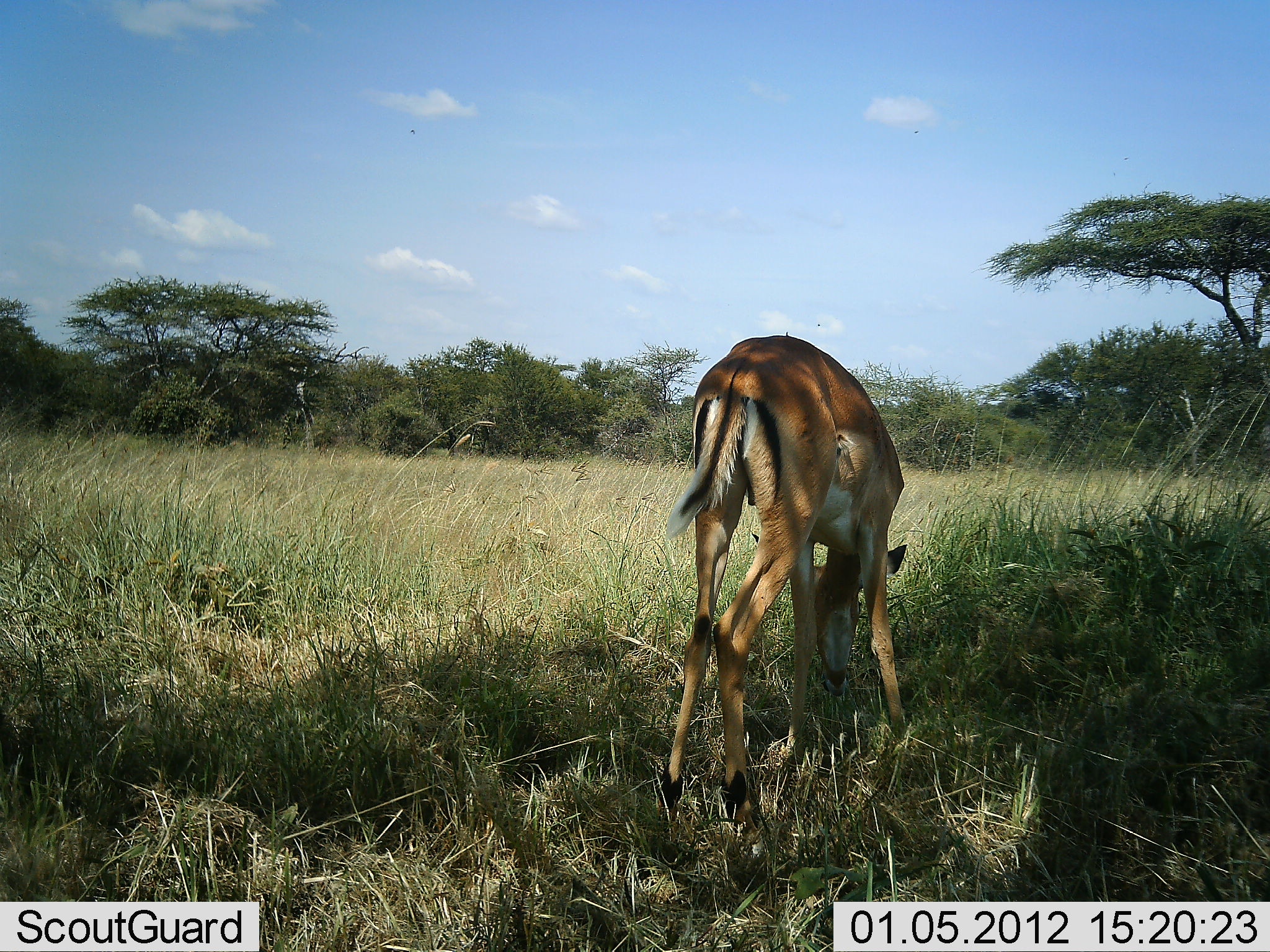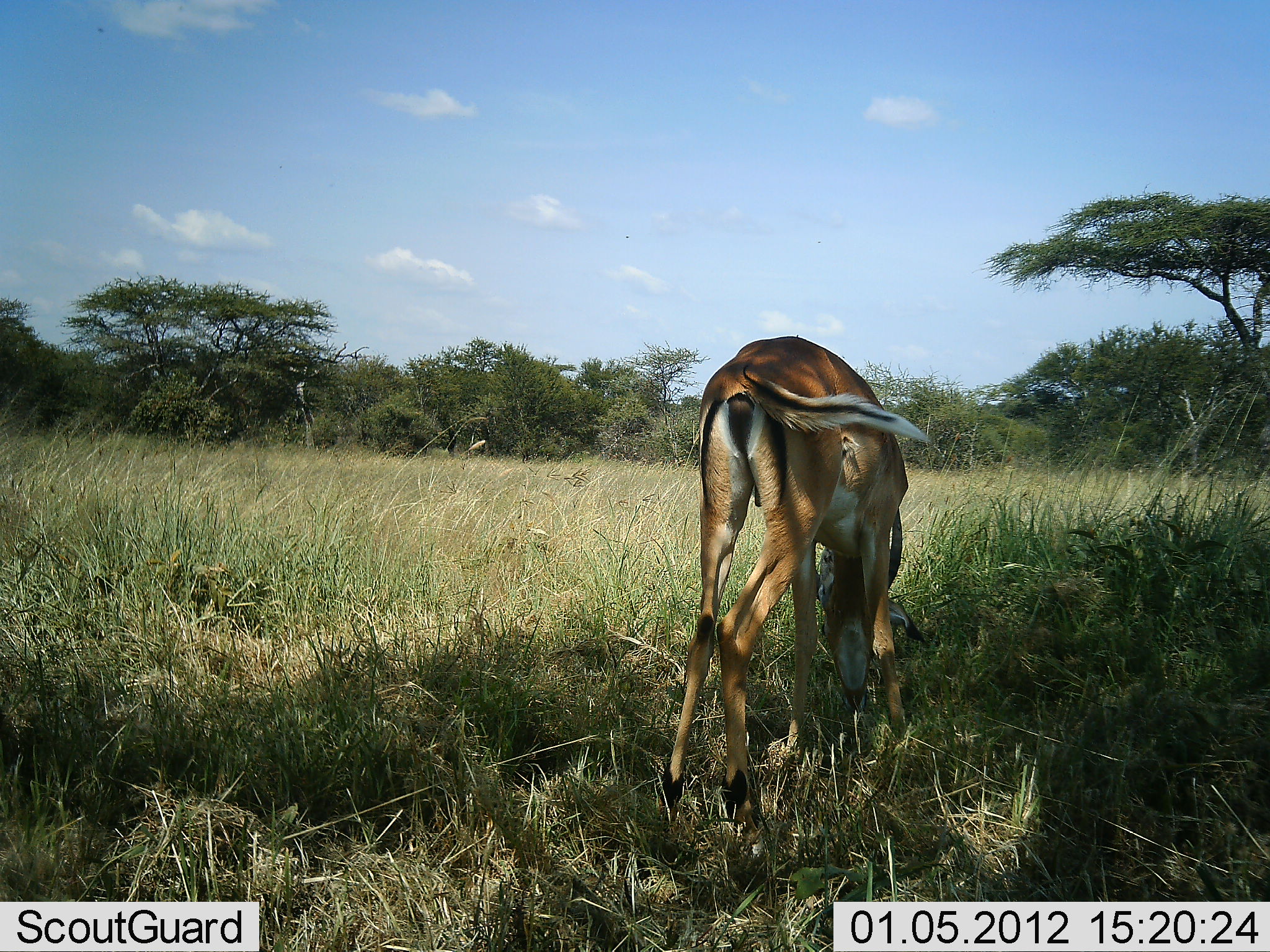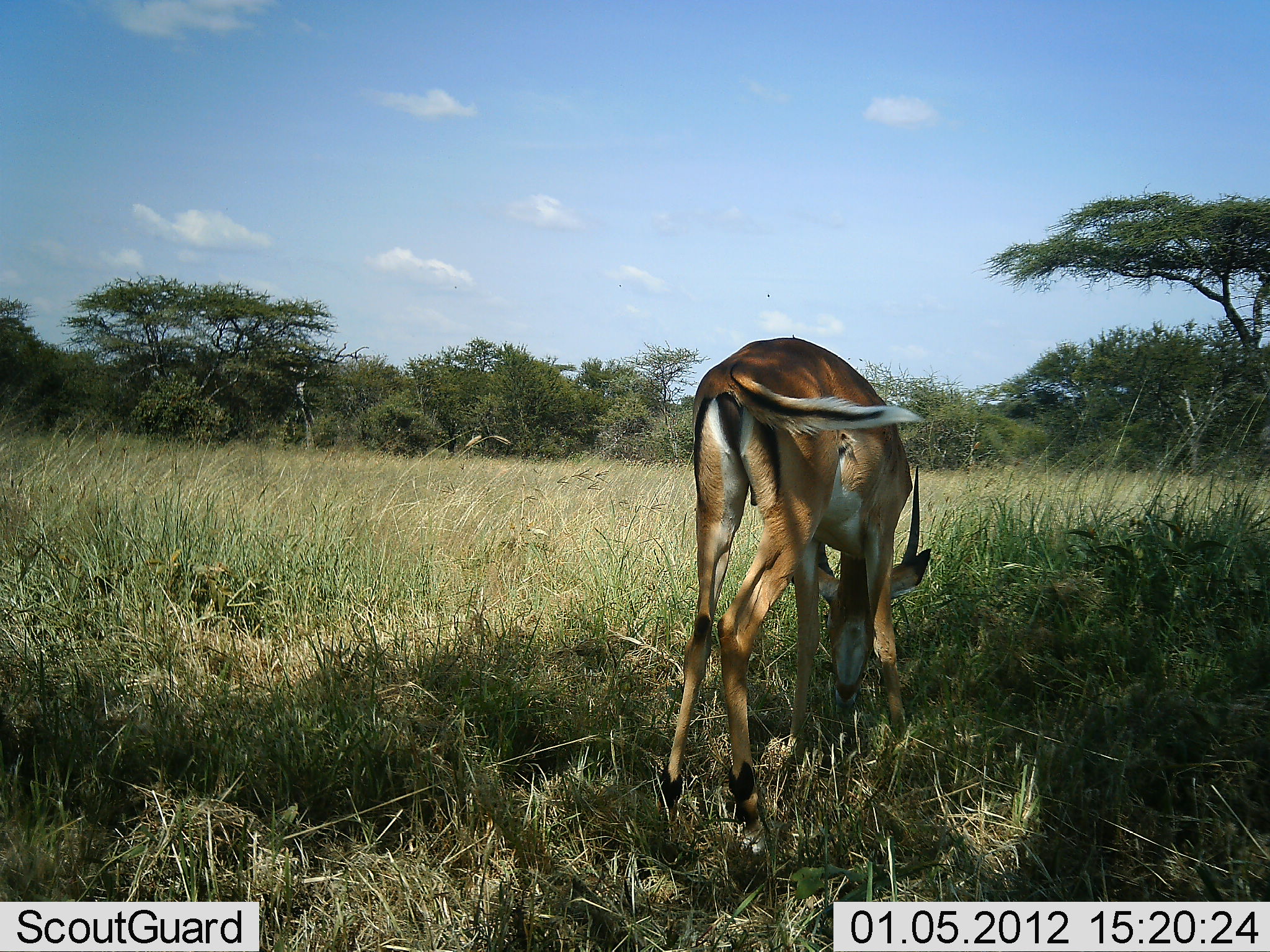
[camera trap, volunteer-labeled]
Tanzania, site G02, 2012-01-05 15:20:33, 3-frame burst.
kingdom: Animalia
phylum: Chordata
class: Mammalia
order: Artiodactyla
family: Bovidae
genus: Aepyceros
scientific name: Aepyceros melampus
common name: impala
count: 1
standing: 17%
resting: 0%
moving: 0%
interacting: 0%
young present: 0%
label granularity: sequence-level